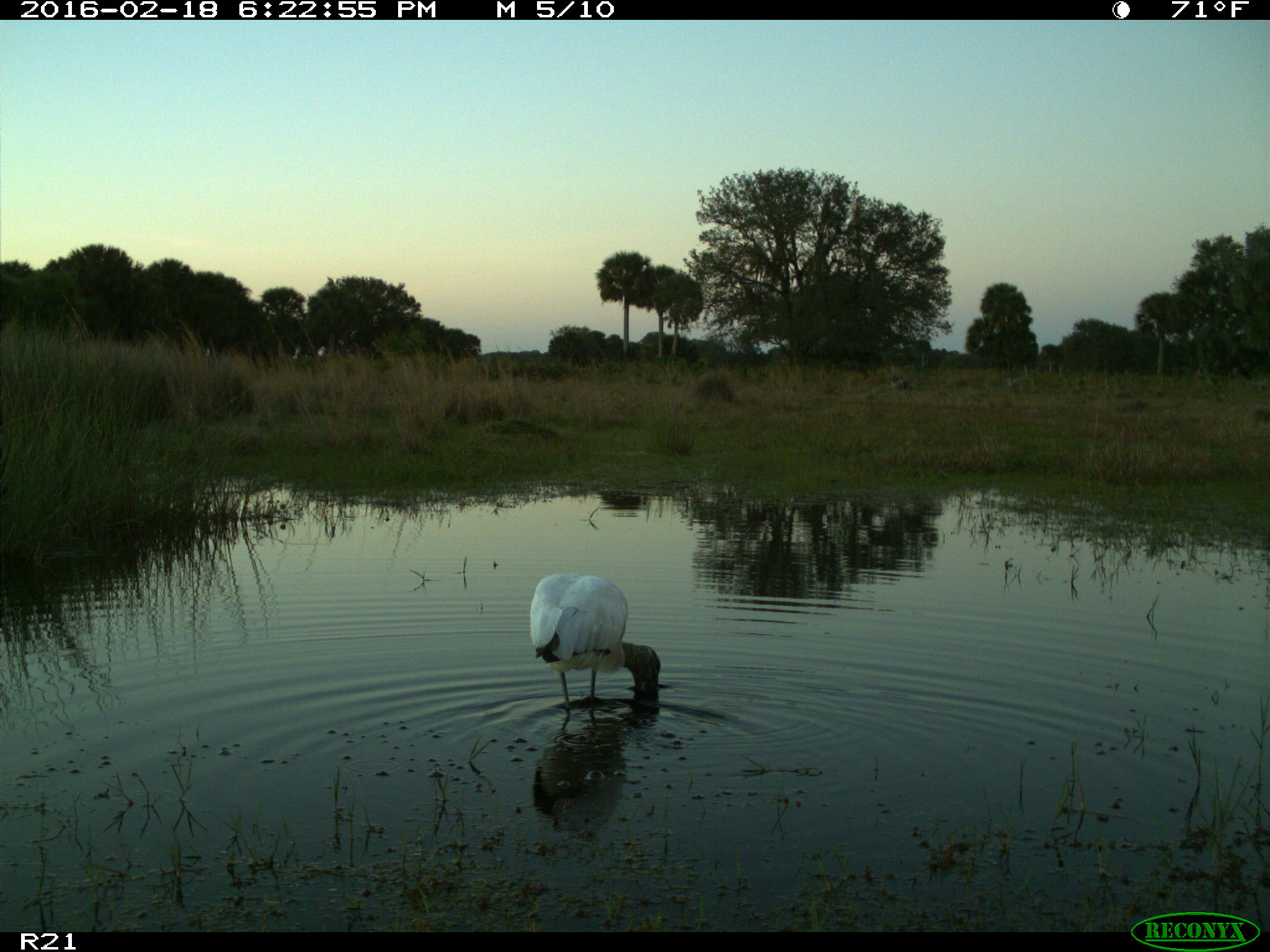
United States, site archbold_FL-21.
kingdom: Animalia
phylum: Chordata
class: Aves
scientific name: Aves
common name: birds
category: unidentified bird